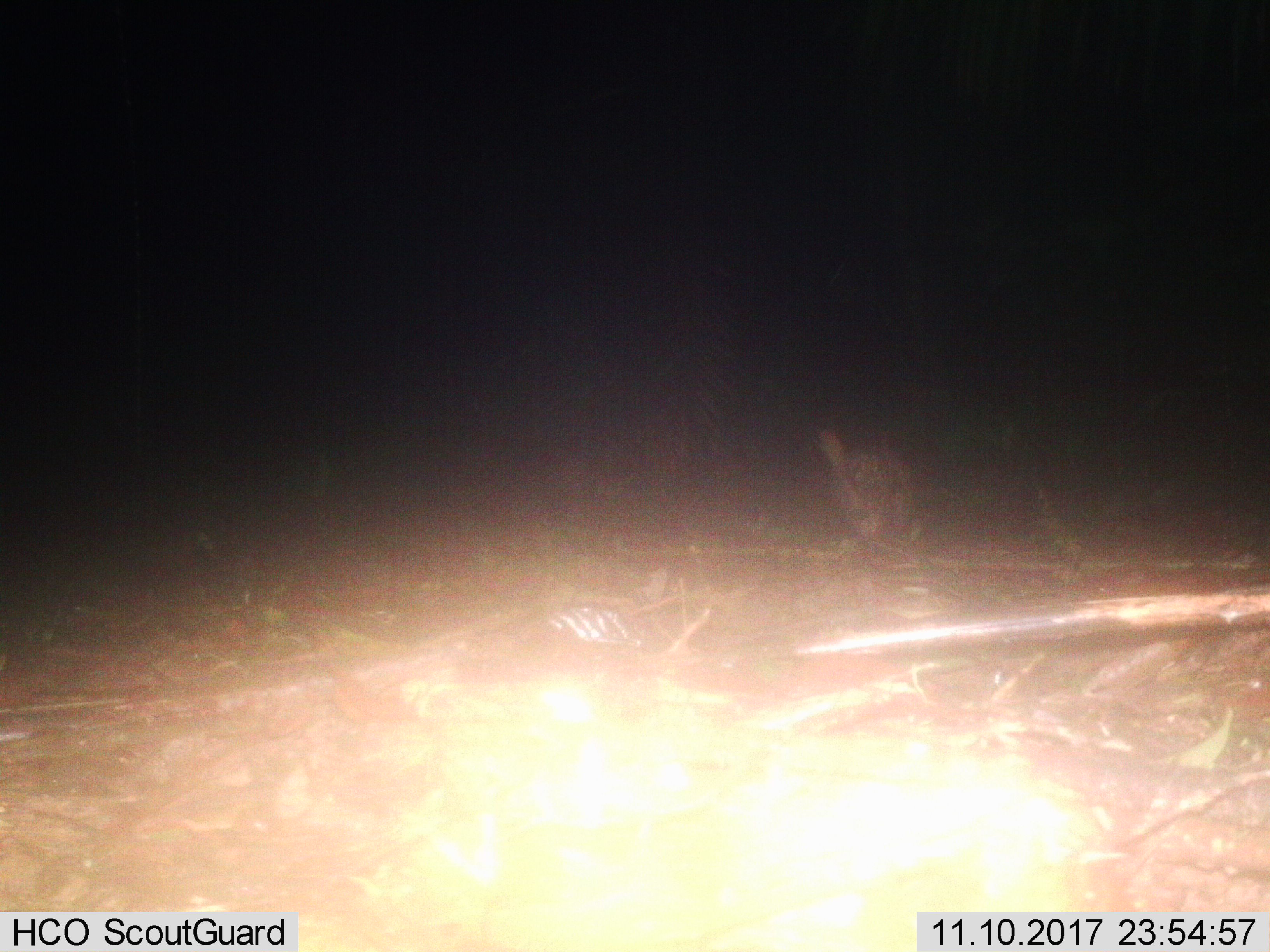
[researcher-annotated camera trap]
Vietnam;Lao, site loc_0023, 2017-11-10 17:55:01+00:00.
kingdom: Animalia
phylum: Chordata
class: Mammalia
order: Rodentia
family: Hystricidae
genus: Atherurus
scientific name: Atherurus macrourus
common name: asiatic brush-tailed porcupine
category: asiatic brush tailed porcupine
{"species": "asiatic brush tailed porcupine (asiatic brush-tailed porcupine) (Atherurus macrourus)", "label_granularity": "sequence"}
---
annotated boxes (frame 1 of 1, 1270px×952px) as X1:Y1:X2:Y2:
asiatic brush tailed porcupine: 815:429:924:549